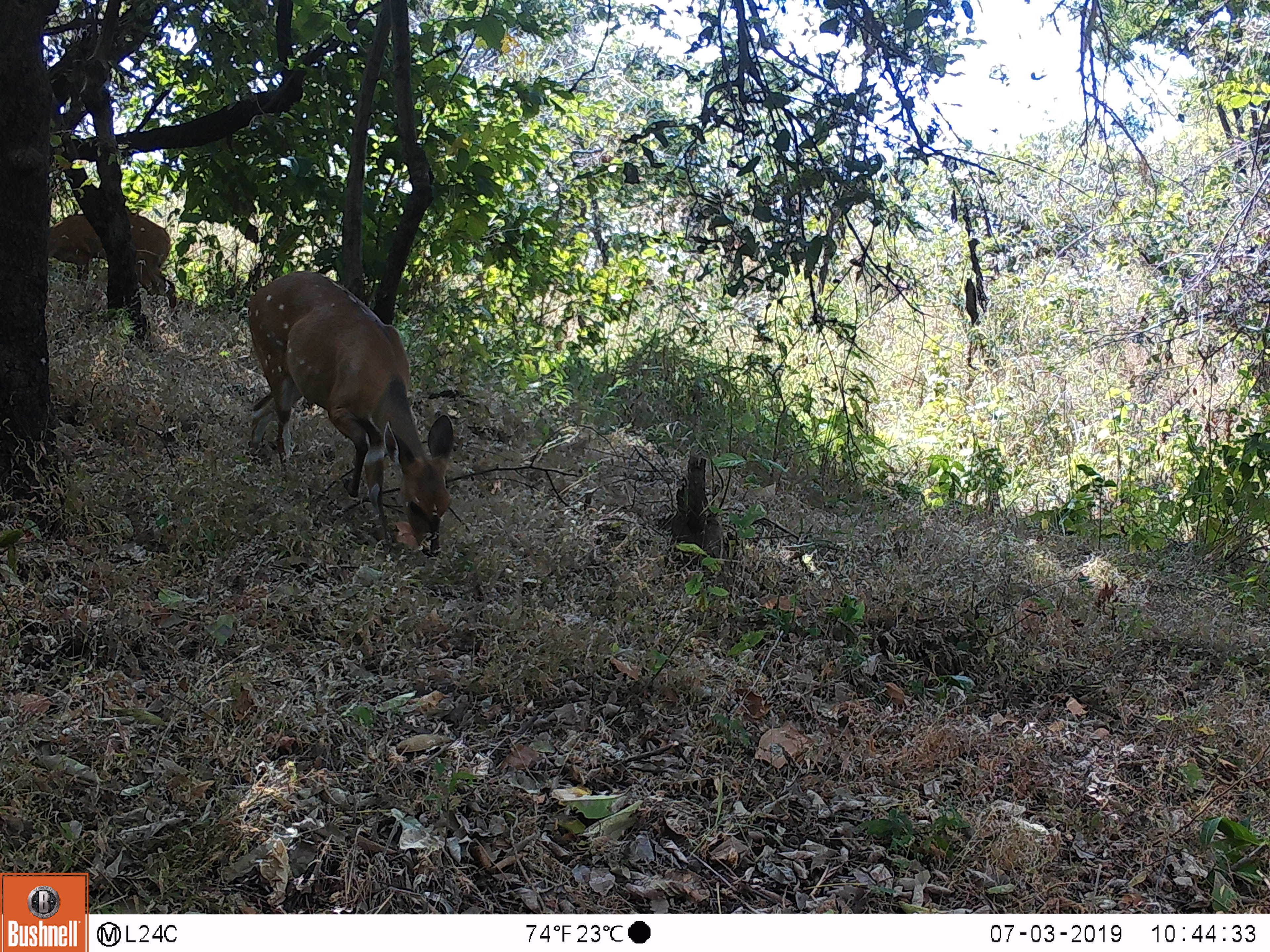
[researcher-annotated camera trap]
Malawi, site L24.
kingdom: Animalia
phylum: Chordata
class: Mammalia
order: Artiodactyla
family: Bovidae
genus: Tragelaphus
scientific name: Tragelaphus sylvaticus sylvaticus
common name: cape bushbuck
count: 2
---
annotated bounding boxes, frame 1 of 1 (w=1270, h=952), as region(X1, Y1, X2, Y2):
cape bushbuck: region(239, 267, 460, 560); region(45, 200, 185, 317)